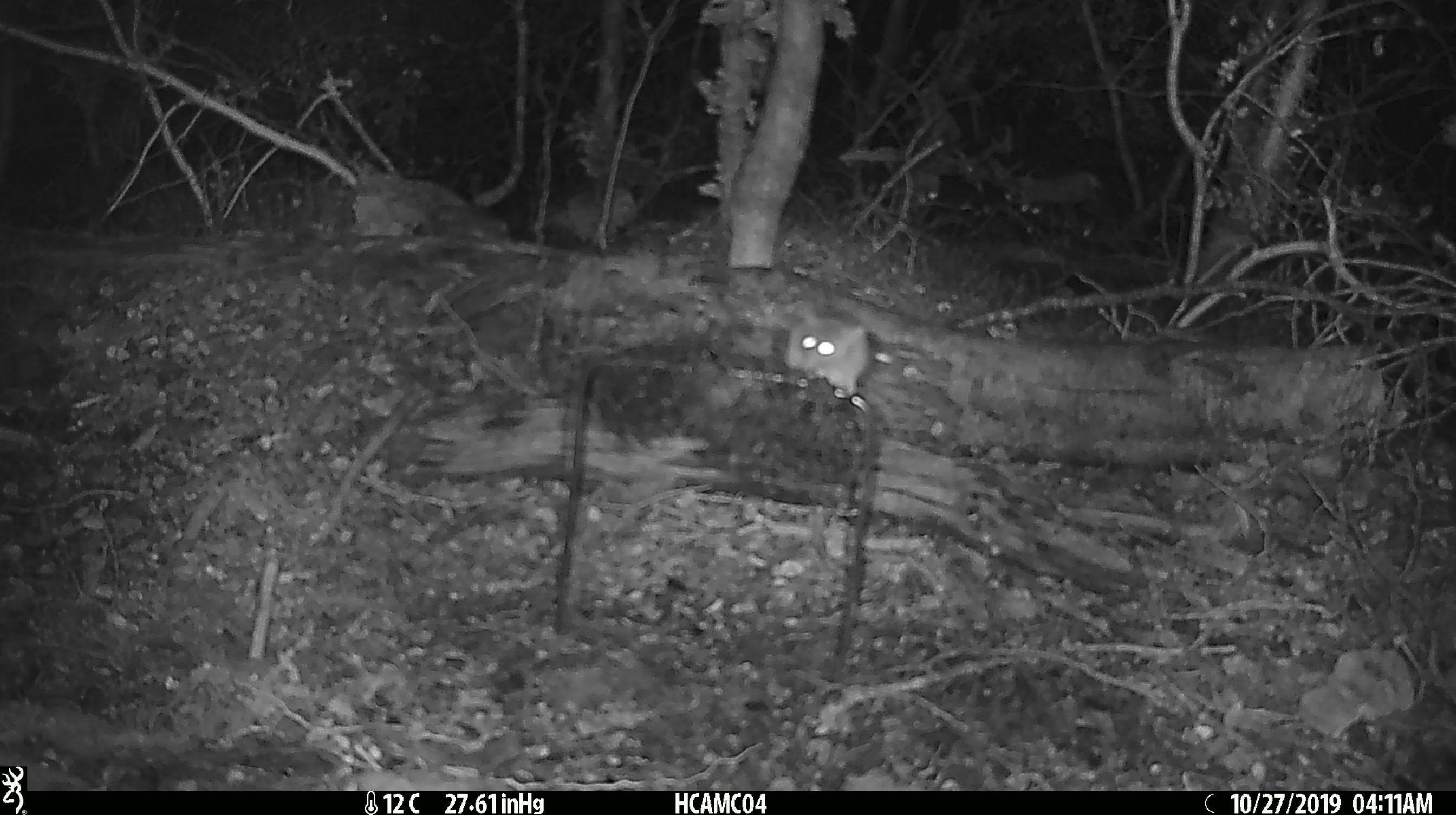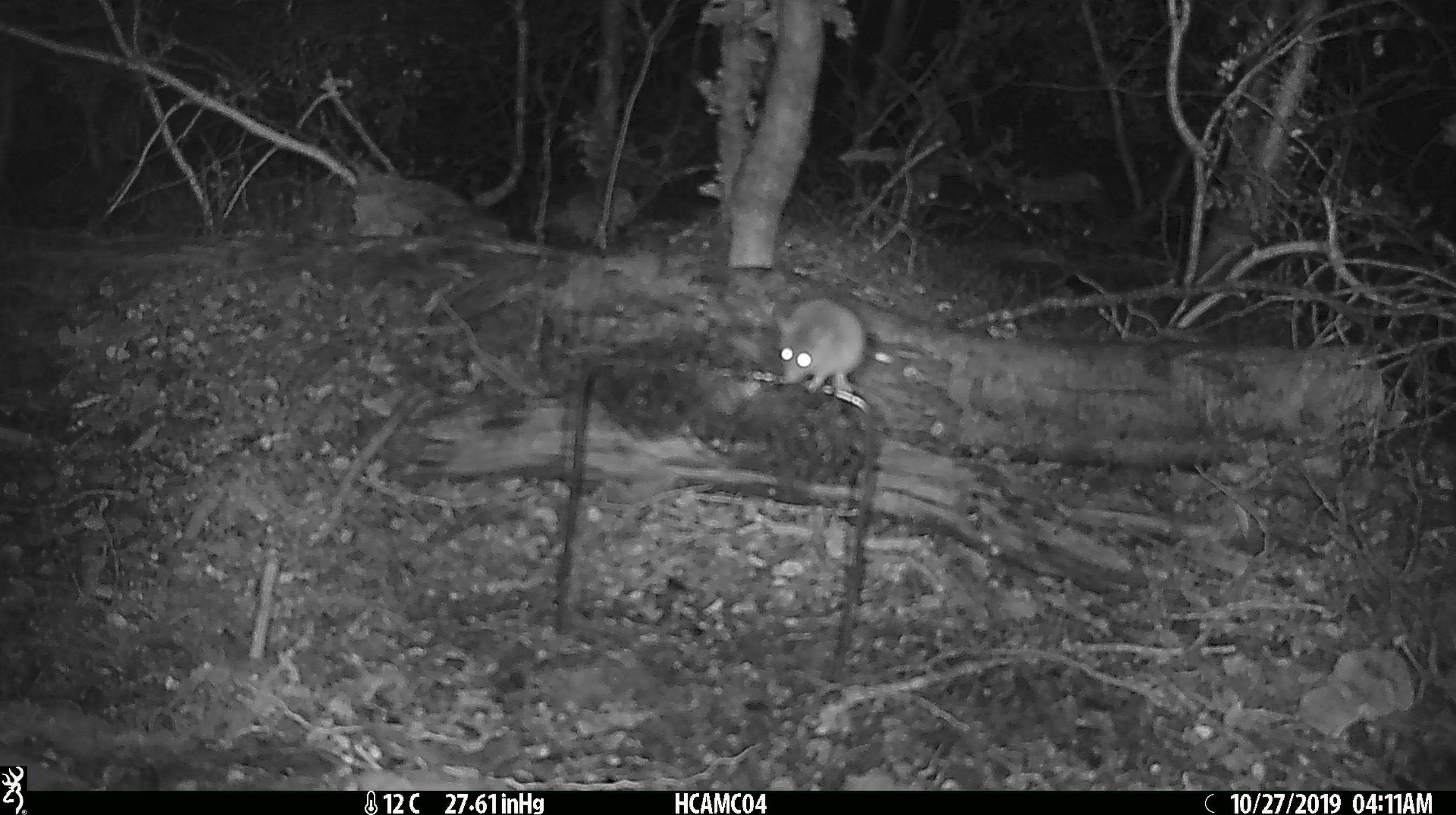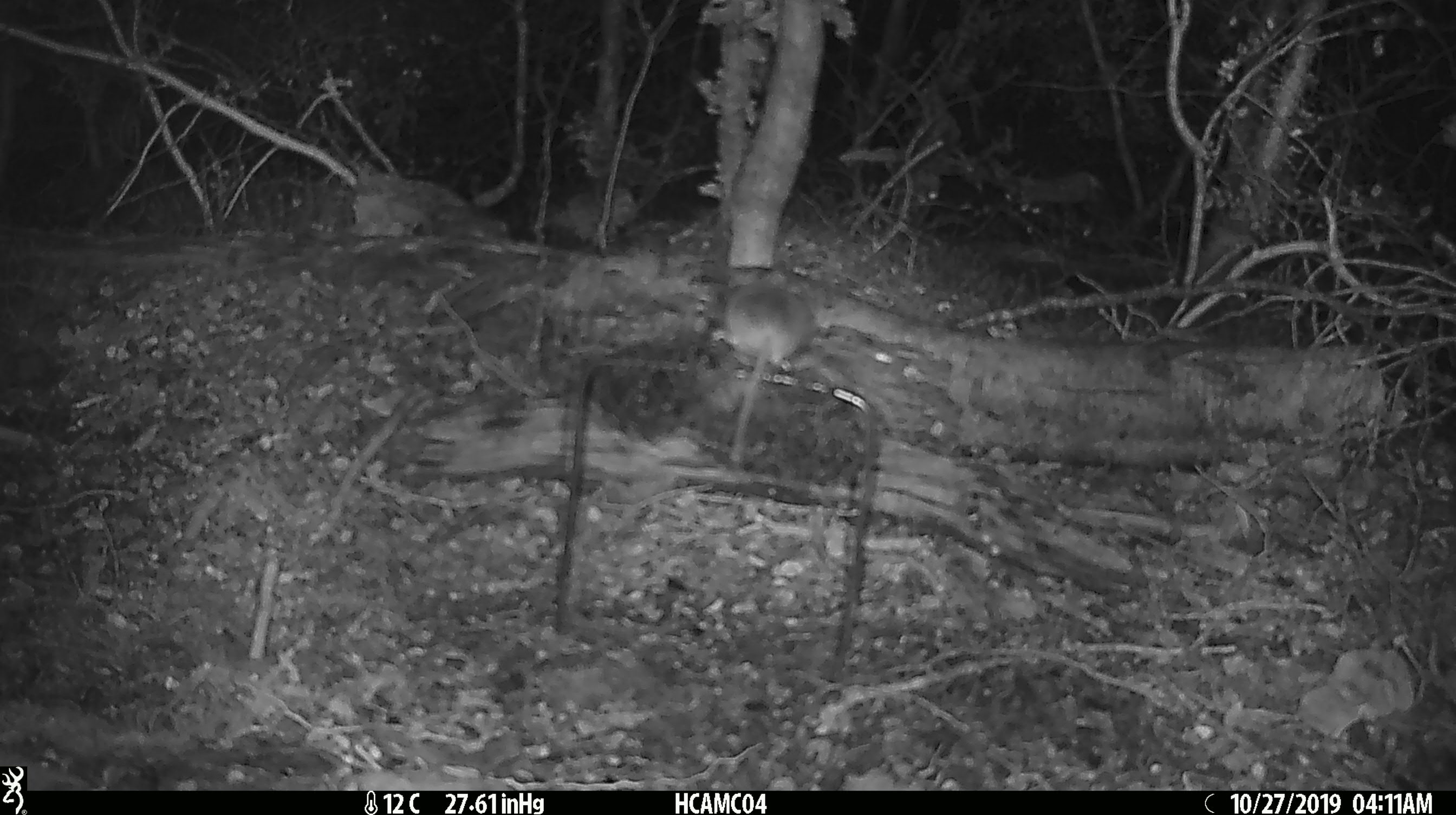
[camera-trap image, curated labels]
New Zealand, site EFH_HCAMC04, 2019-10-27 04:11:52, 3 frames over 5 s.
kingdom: Animalia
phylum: Chordata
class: Mammalia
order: Rodentia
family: Muridae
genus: Mus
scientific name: Mus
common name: mouse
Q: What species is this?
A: Mouse (Mus).